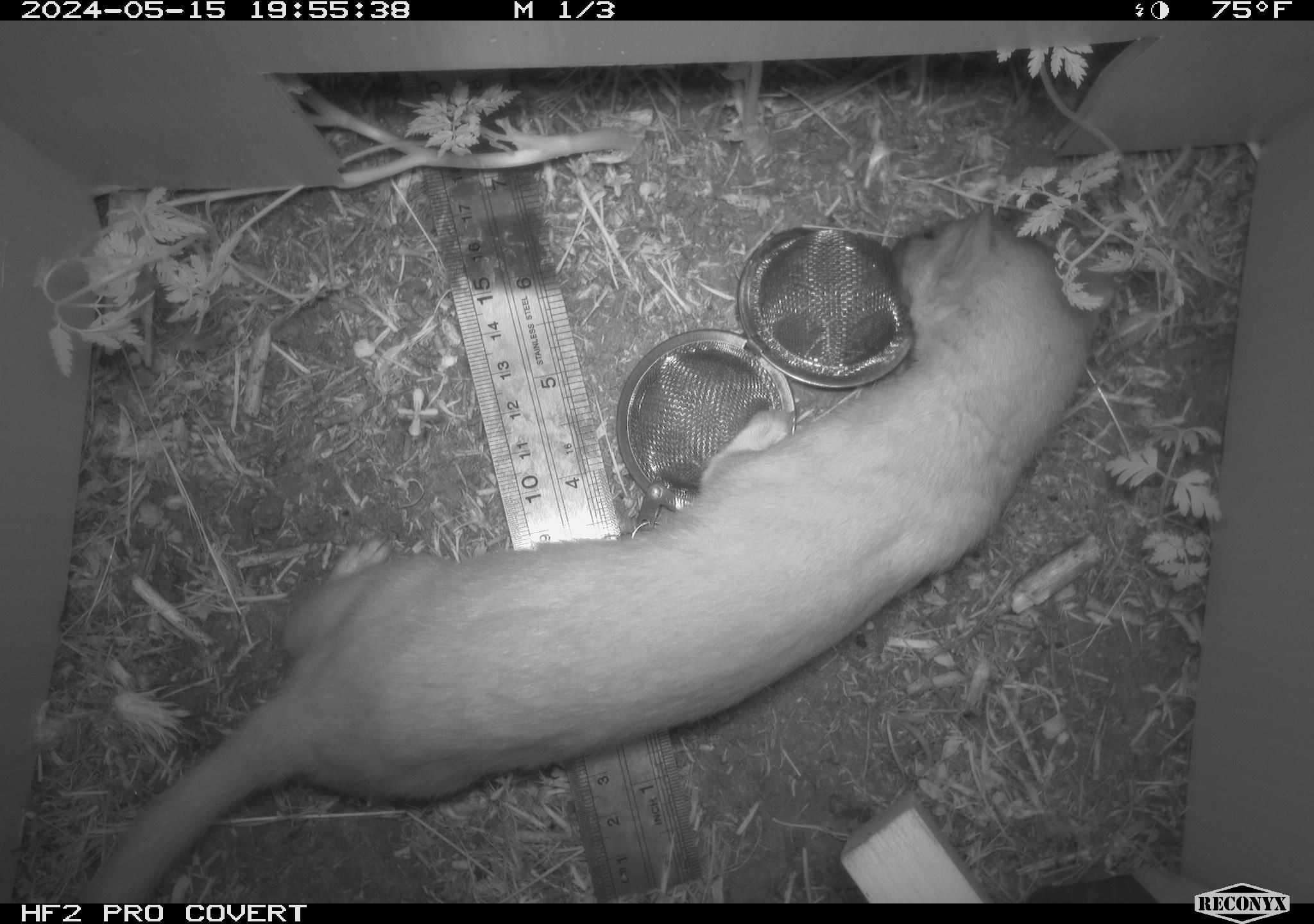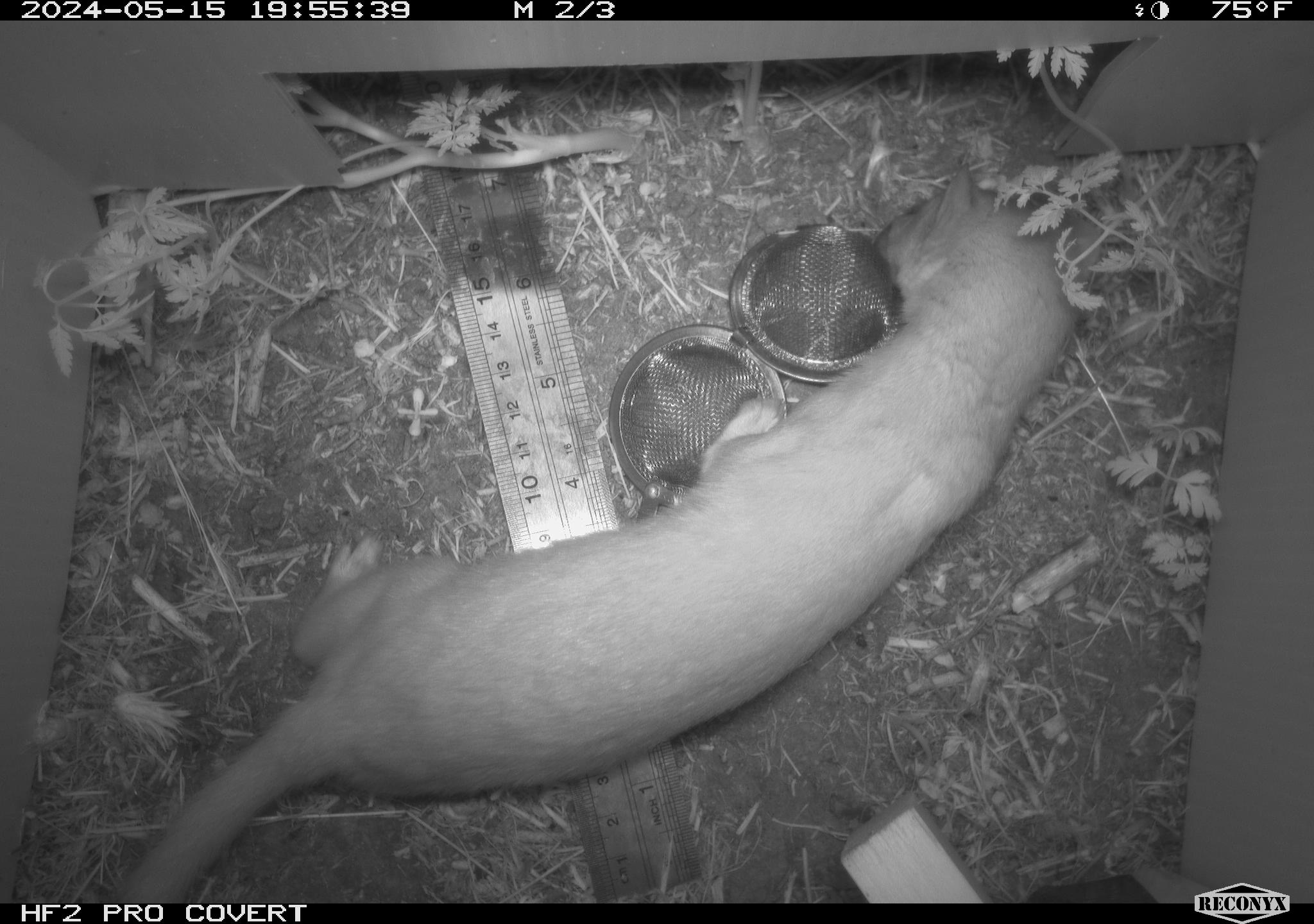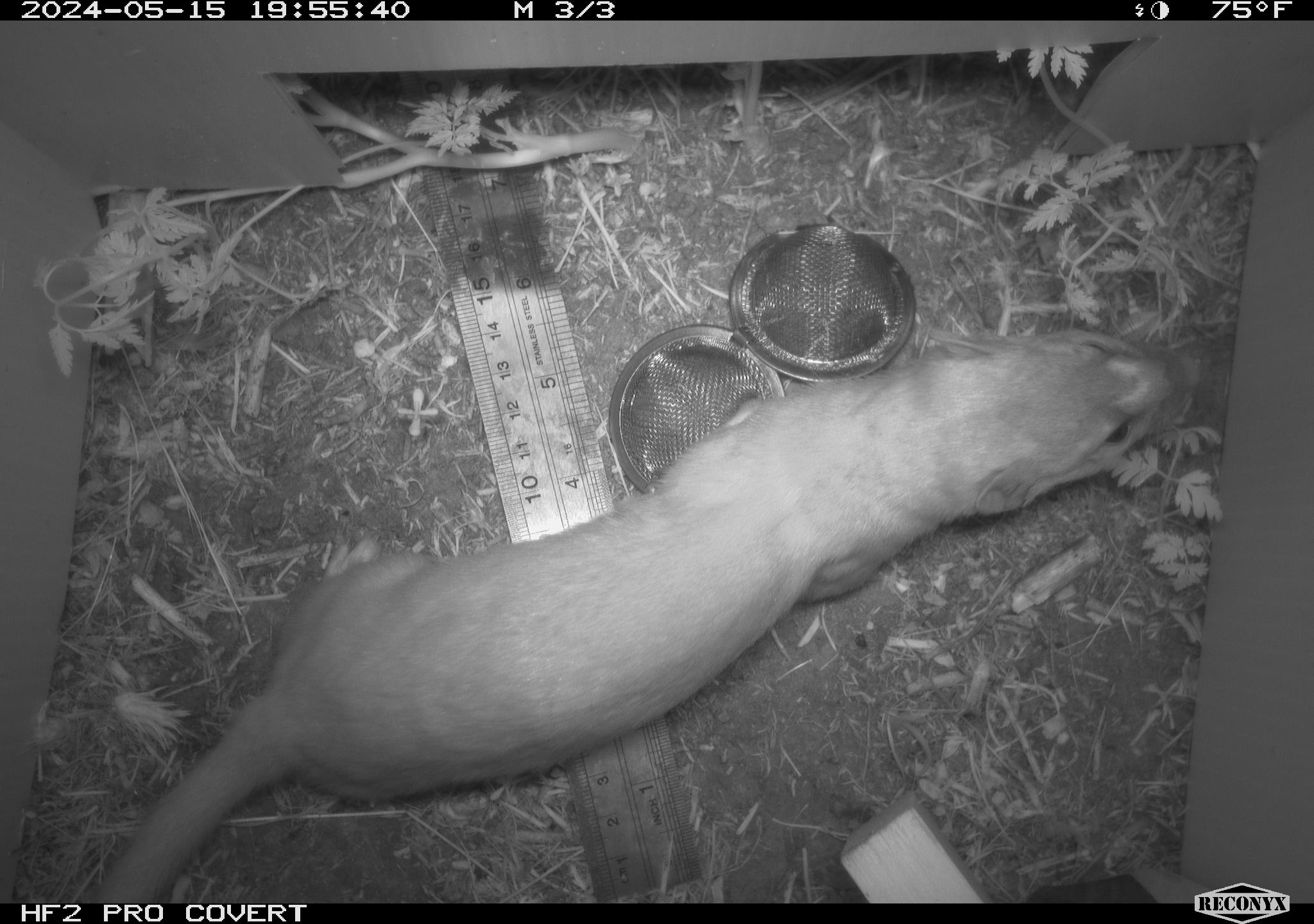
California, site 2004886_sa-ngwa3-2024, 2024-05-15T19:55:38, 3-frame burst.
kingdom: Animalia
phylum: Chordata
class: Mammalia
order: Carnivora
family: Mustelidae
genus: Neogale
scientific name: Neogale frenata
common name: long-tailed weasel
Long-tailed weasel (Neogale frenata).